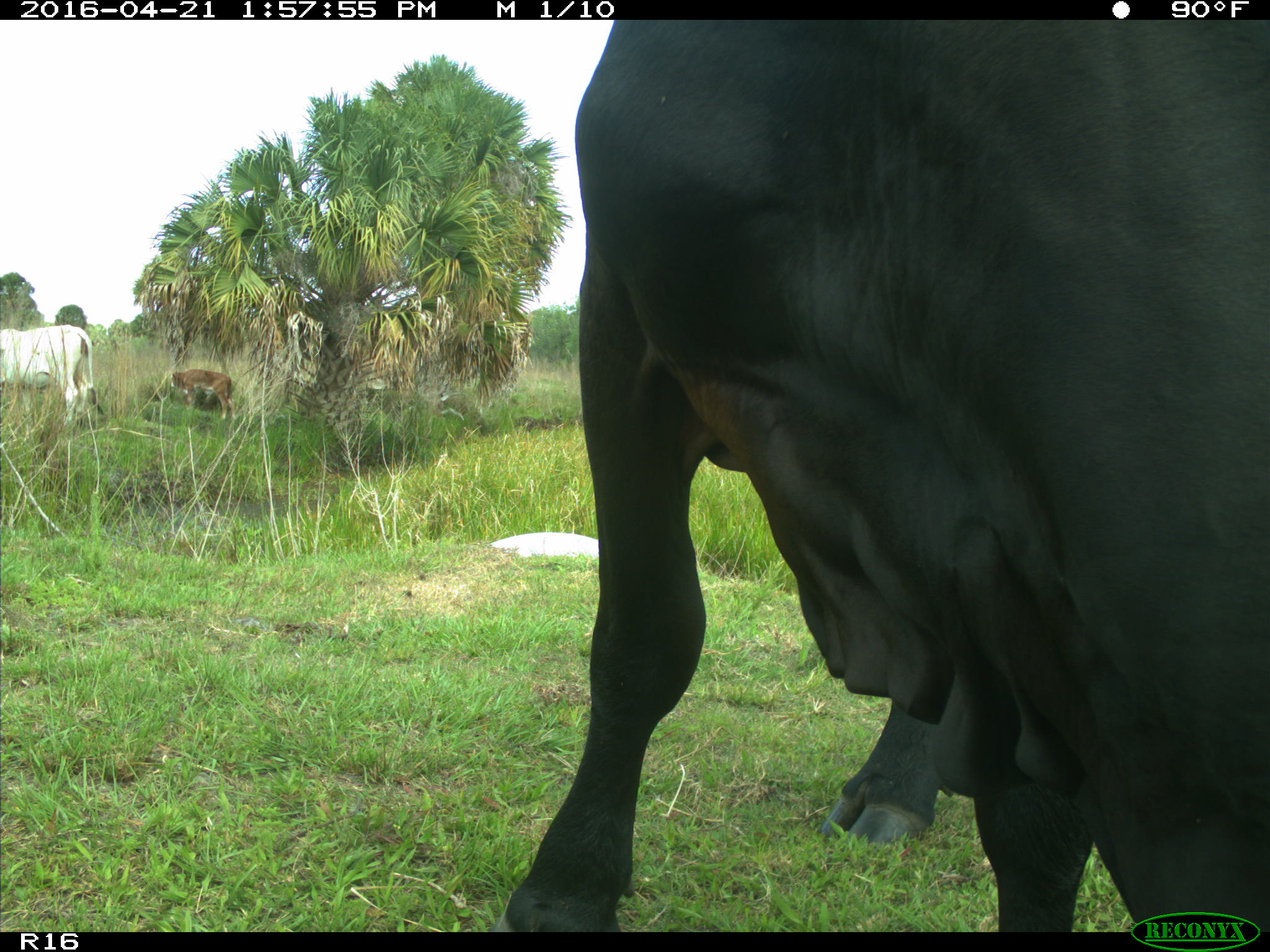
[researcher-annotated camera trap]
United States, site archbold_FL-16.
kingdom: Animalia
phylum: Chordata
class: Mammalia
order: Artiodactyla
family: Bovidae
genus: Bos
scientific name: Bos taurus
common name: domestic cow